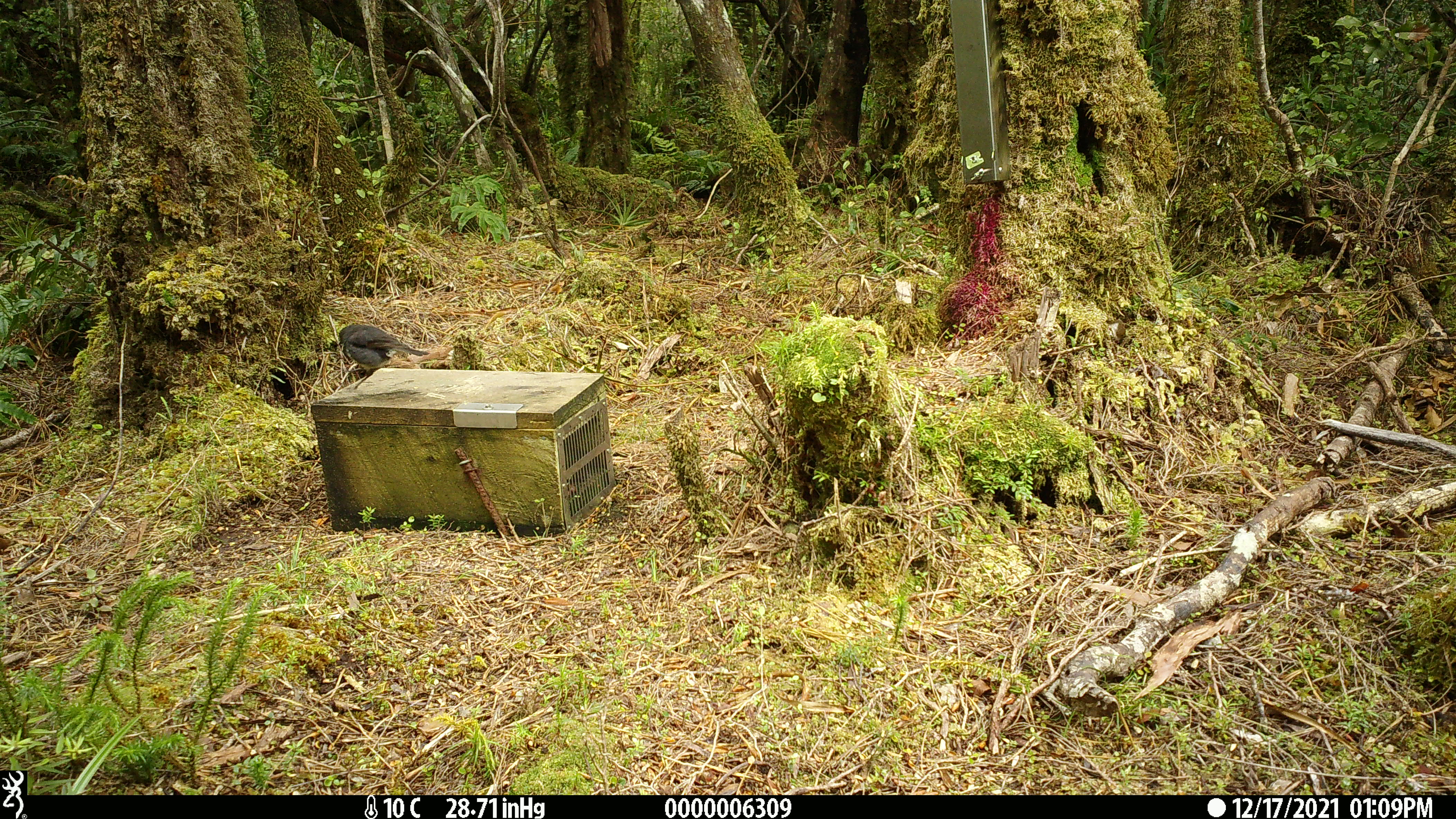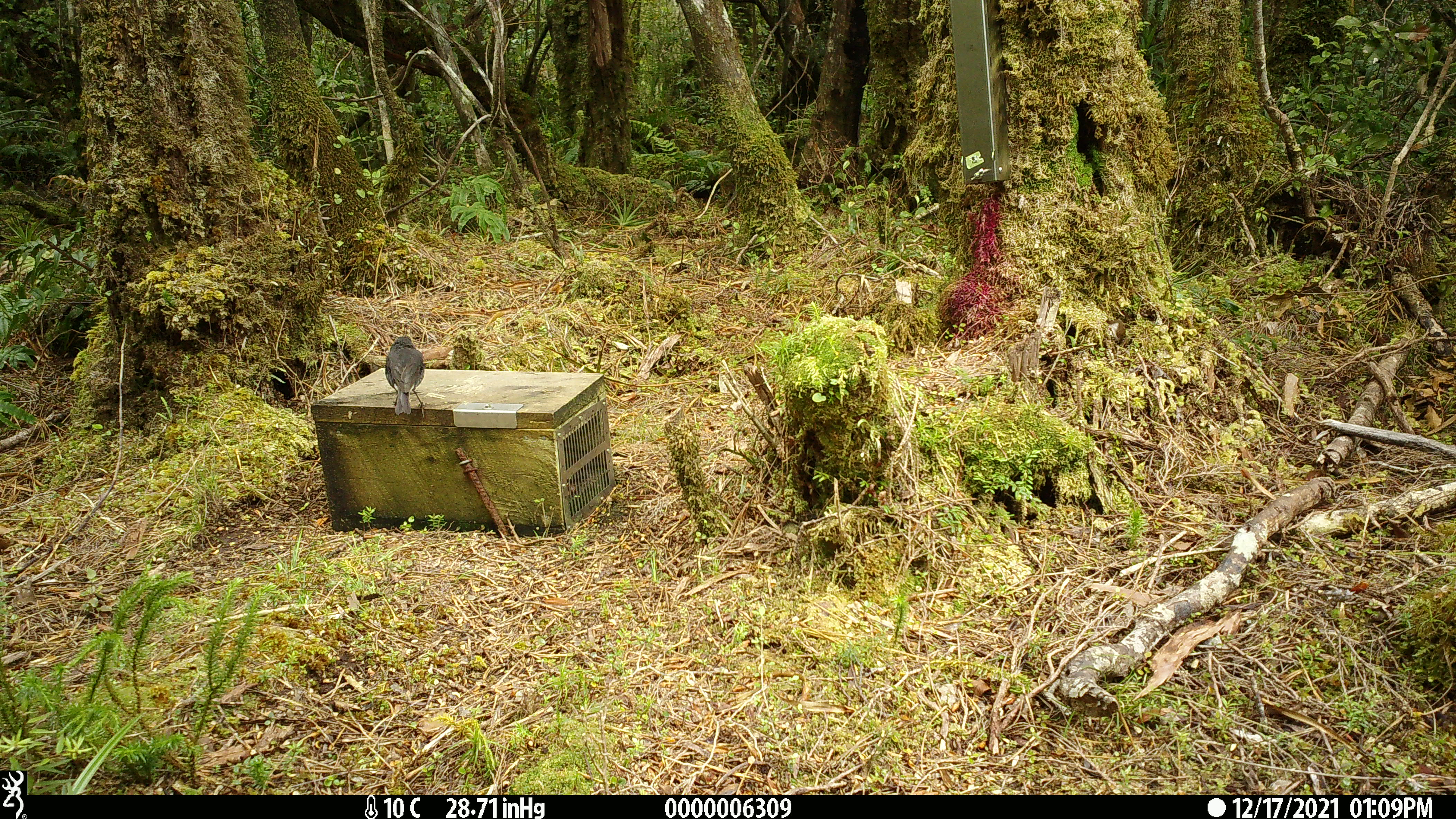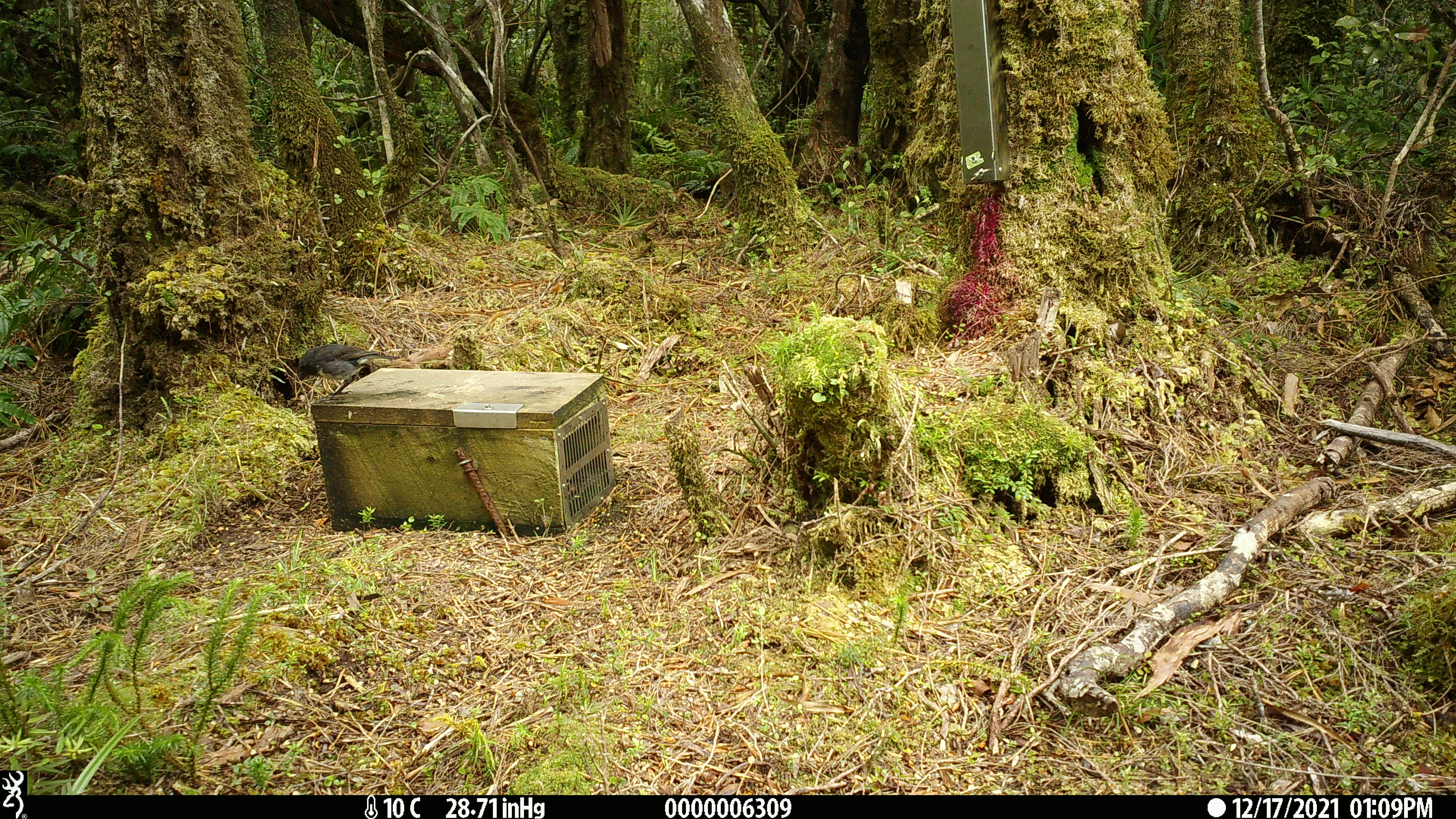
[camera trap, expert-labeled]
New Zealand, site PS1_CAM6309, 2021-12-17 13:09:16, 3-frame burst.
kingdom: Animalia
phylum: Chordata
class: Aves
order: Passeriformes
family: Petroicidae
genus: Petroica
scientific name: Petroica australis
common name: new zealand robin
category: robin